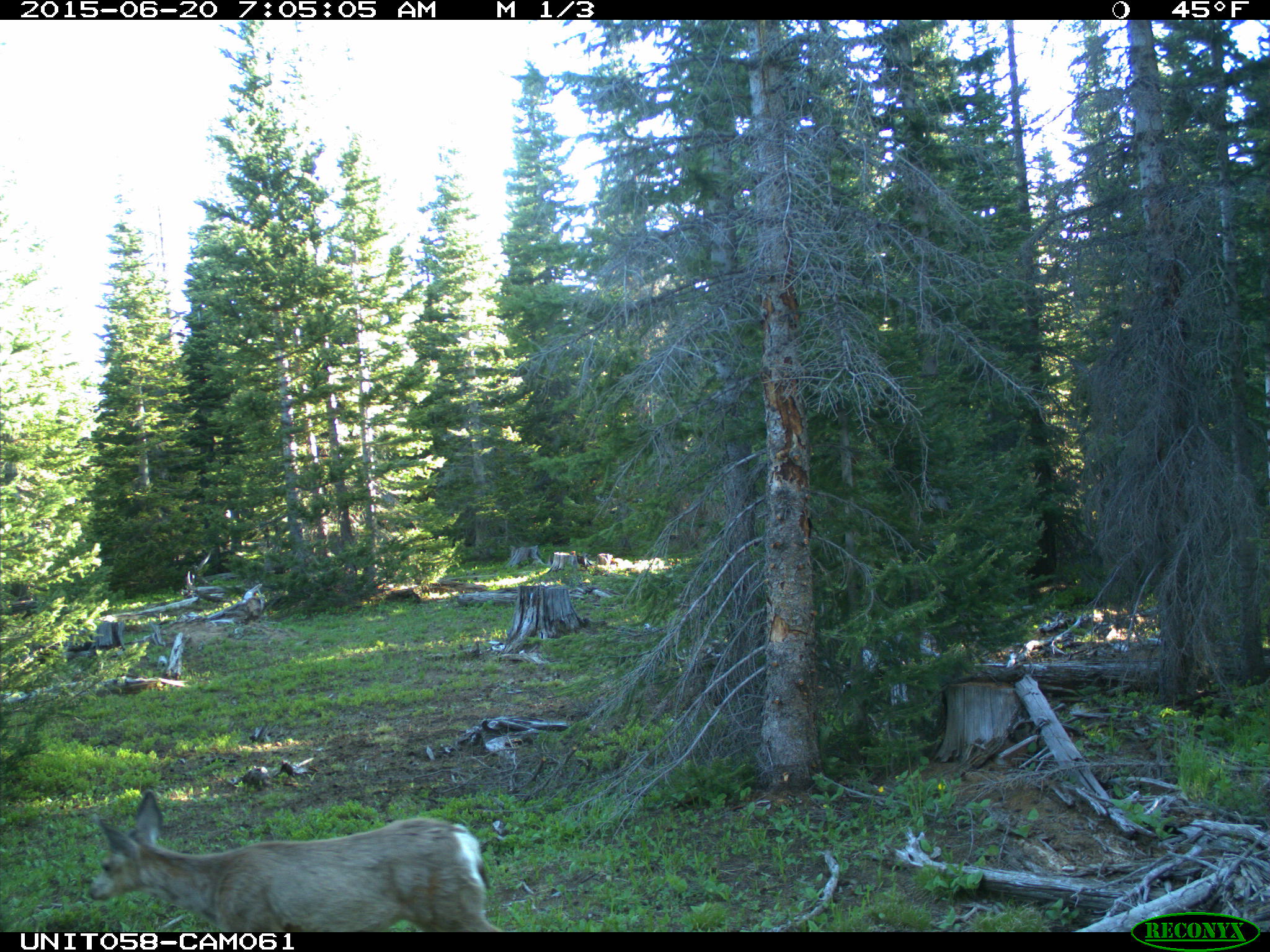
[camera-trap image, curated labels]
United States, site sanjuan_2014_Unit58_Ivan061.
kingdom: Animalia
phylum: Chordata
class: Mammalia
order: Artiodactyla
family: Cervidae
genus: Odocoileus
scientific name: Odocoileus hemionus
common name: mule deer